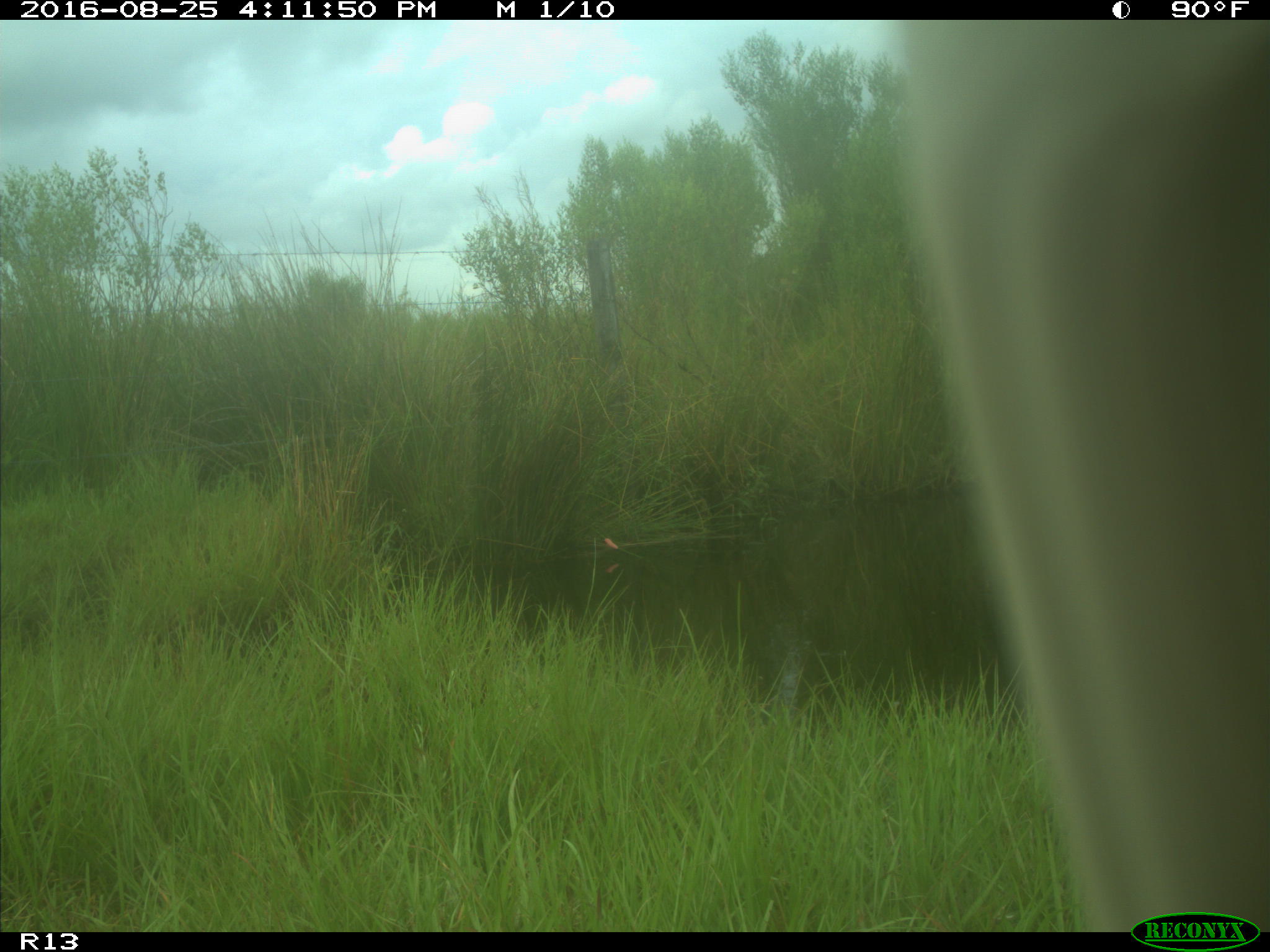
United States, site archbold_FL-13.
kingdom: Animalia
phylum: Chordata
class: Mammalia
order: Artiodactyla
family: Bovidae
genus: Bos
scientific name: Bos taurus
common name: domestic cow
Bos taurus (domestic cow).